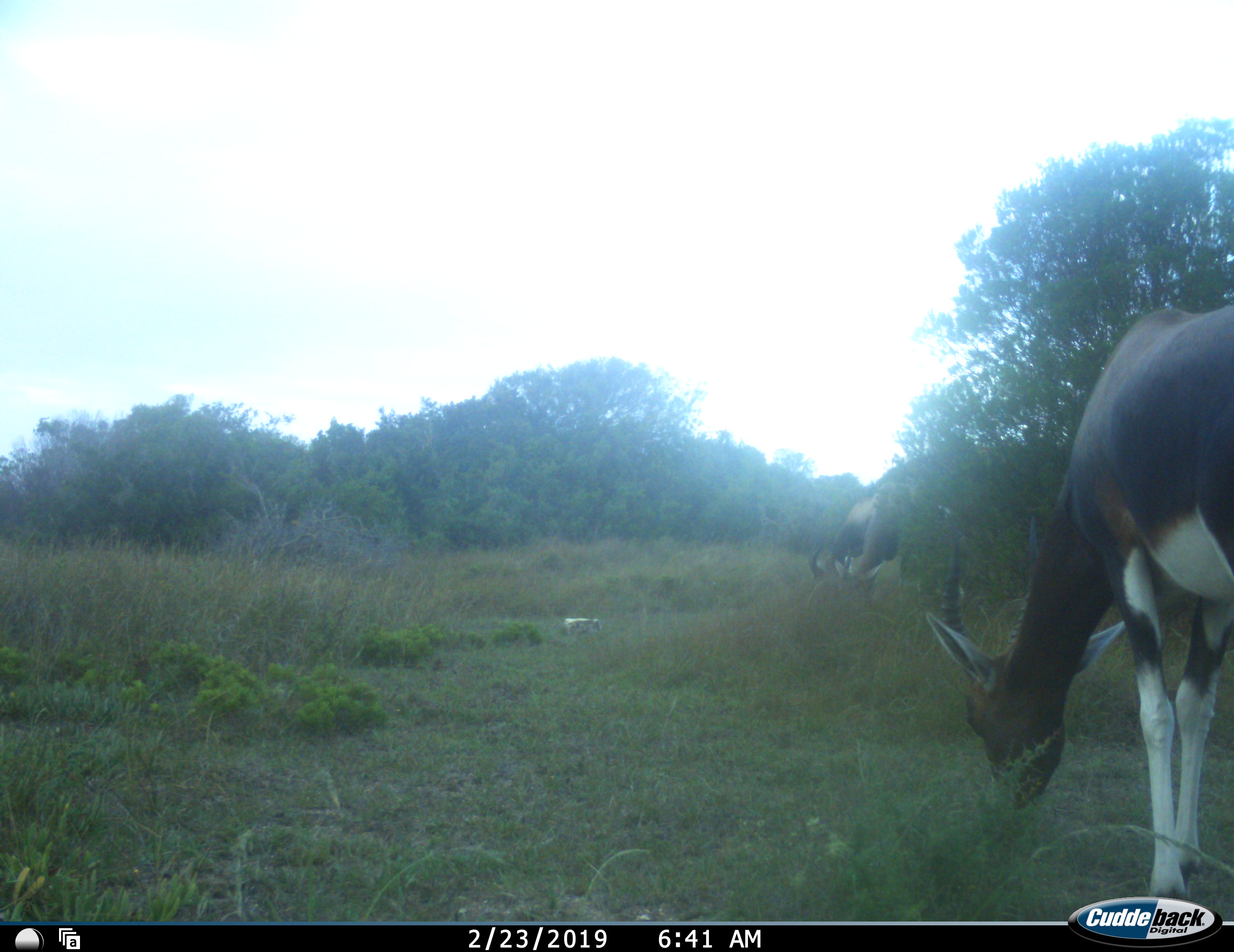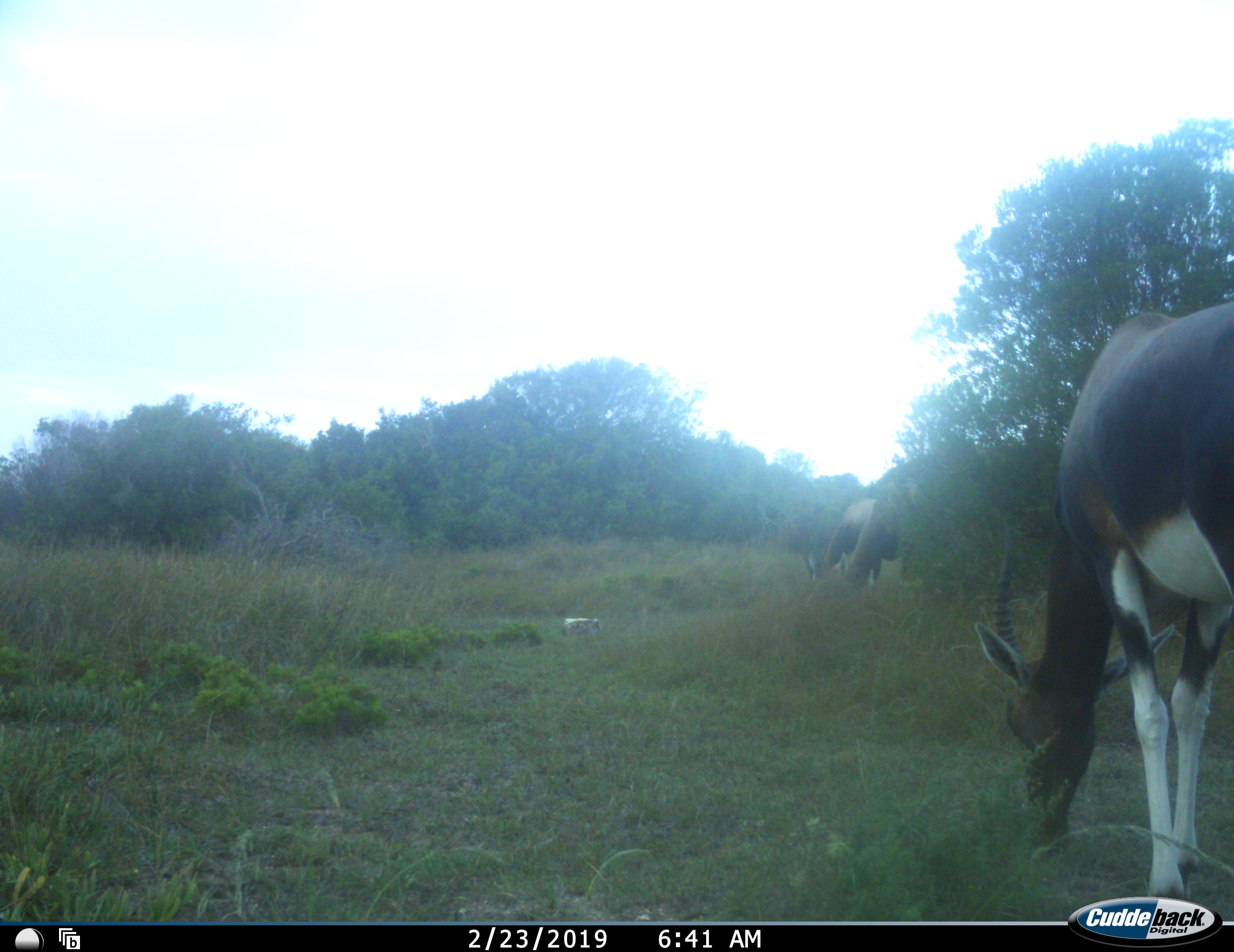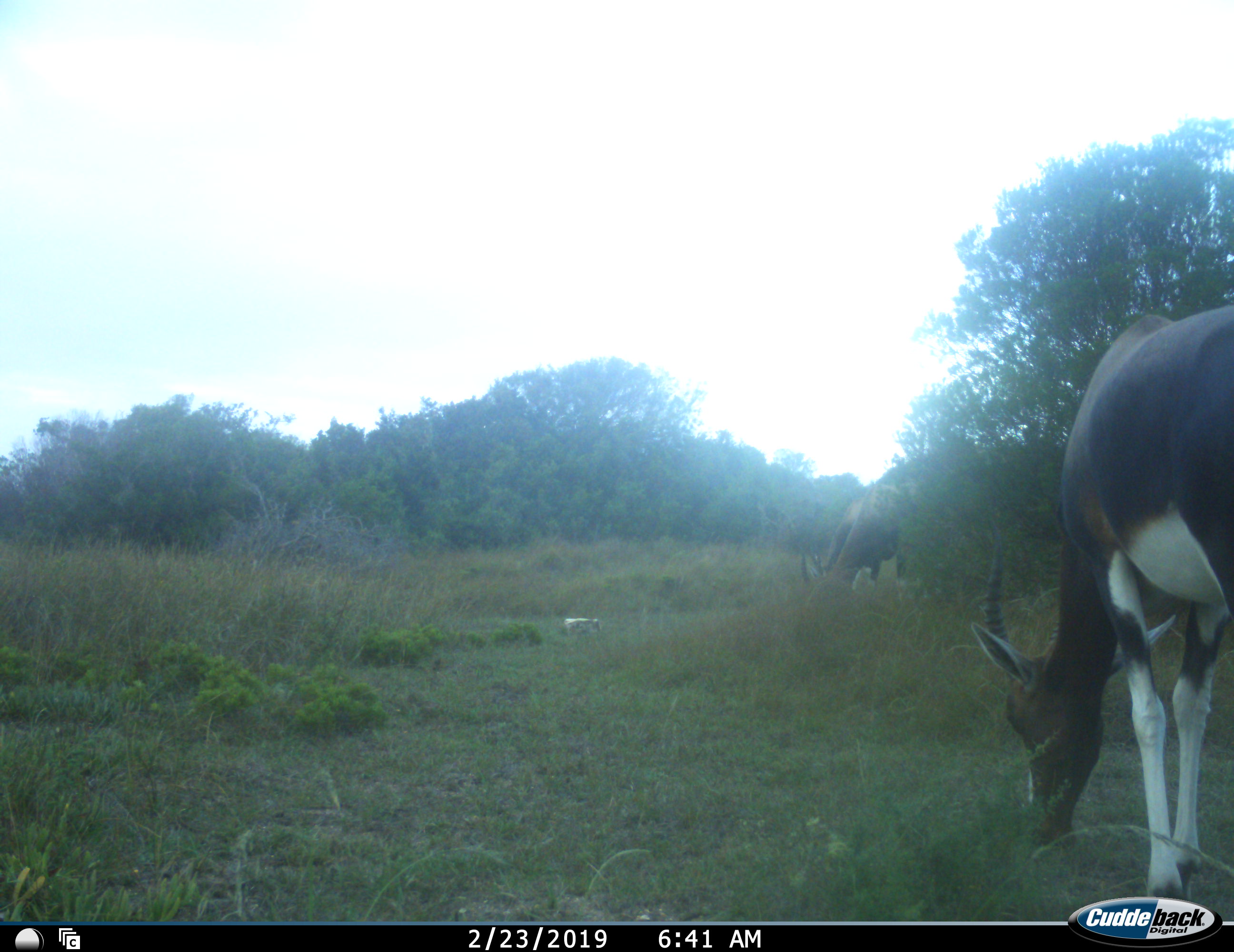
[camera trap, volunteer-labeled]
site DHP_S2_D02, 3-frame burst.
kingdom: Animalia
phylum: Chordata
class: Mammalia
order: Artiodactyla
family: Bovidae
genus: Damaliscus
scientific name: Damaliscus pygargus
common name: bontebok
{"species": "bontebok (Damaliscus pygargus)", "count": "3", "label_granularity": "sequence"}